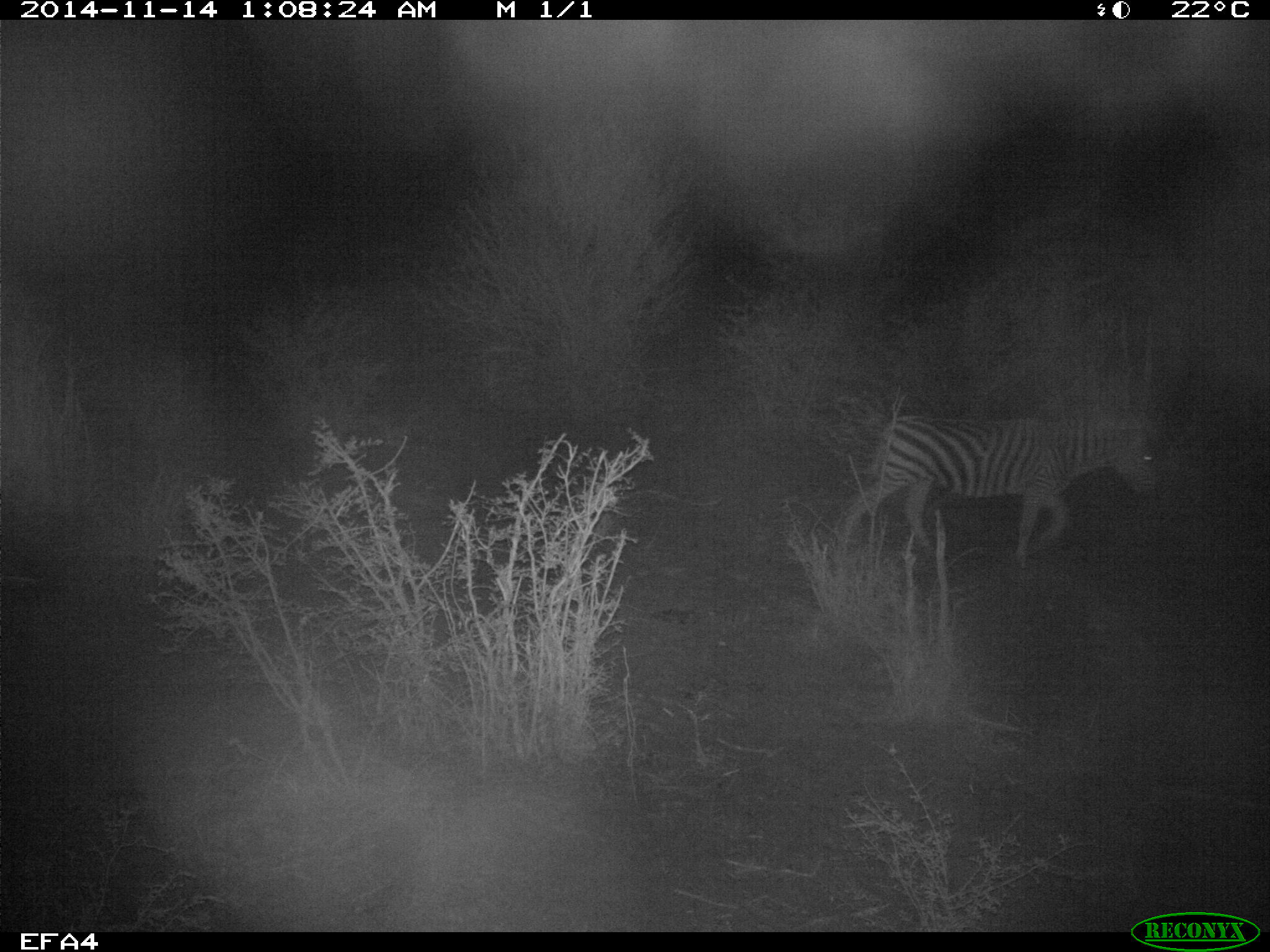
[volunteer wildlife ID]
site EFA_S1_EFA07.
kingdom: Animalia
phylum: Chordata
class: Mammalia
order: Perissodactyla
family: Equidae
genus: Equus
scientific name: Equus quagga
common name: plains zebra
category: zebraplains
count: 1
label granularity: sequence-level